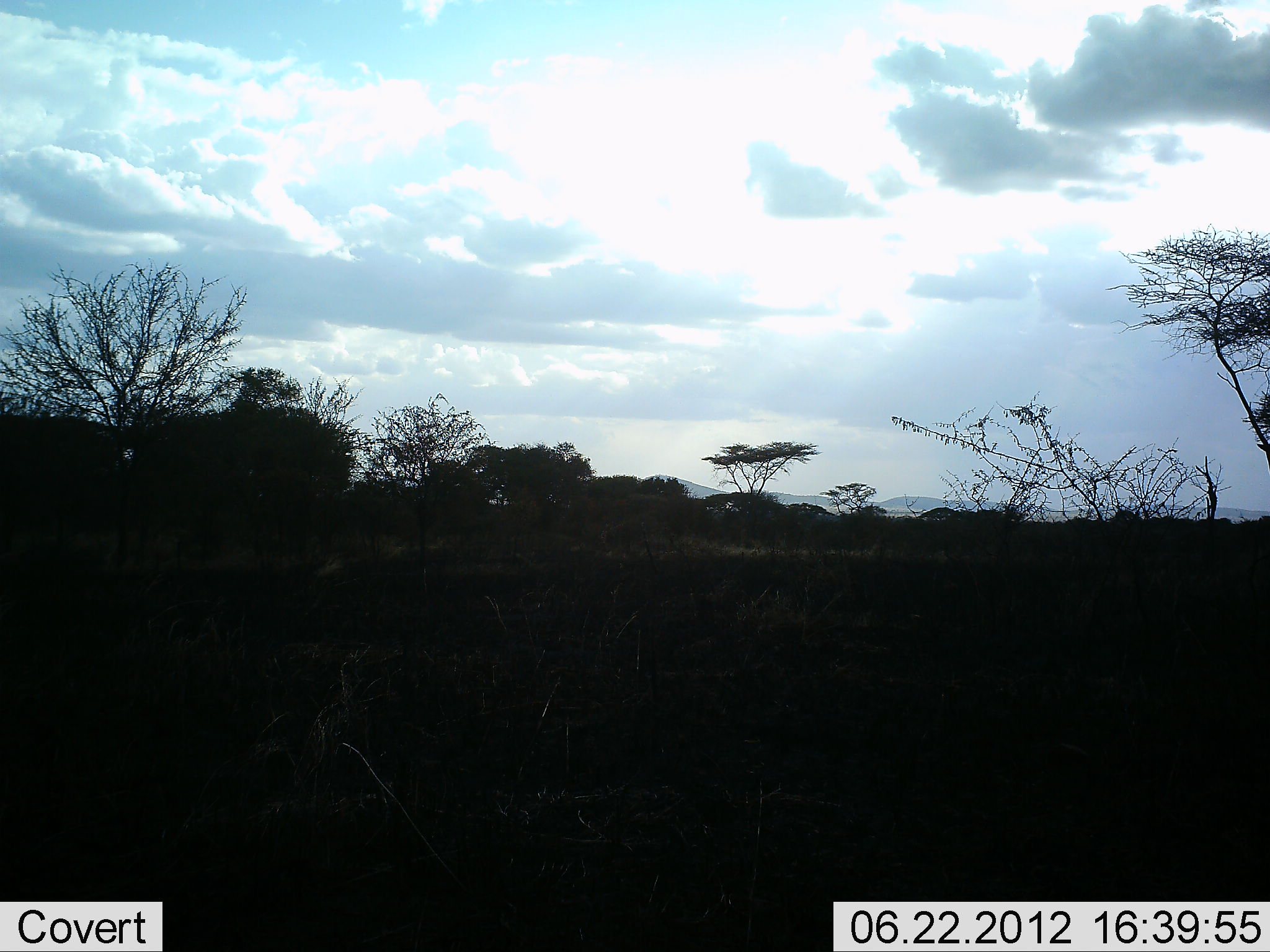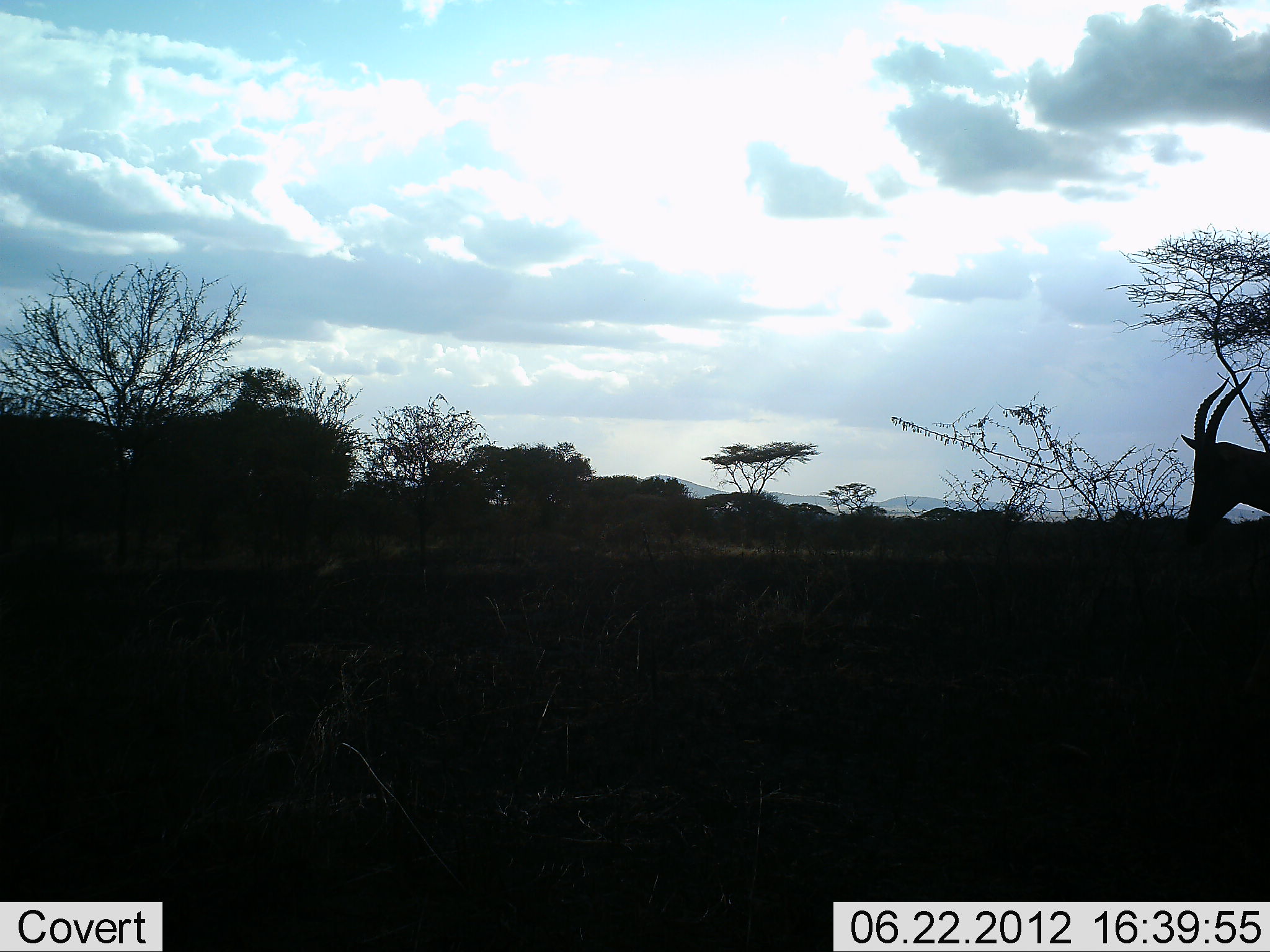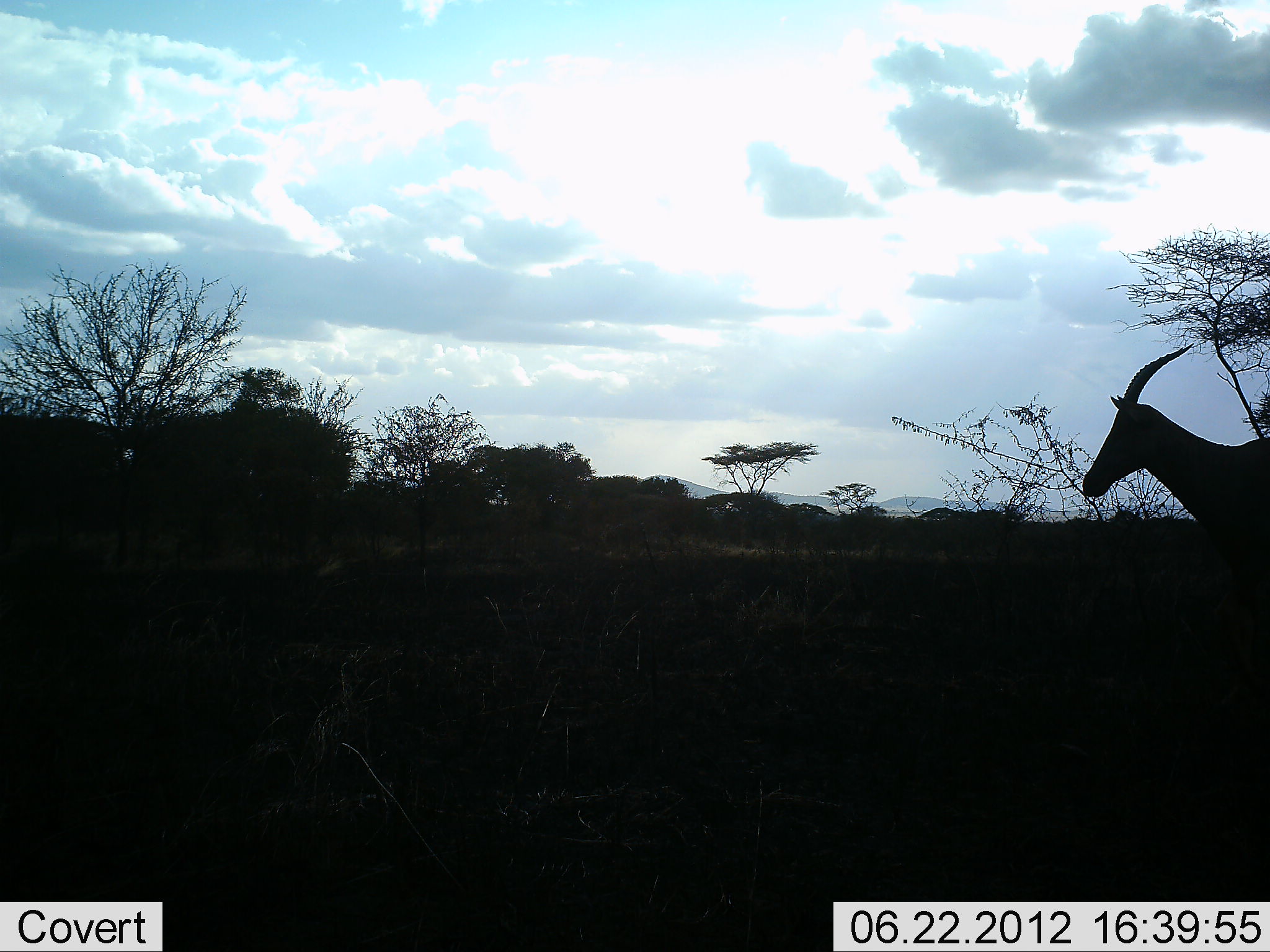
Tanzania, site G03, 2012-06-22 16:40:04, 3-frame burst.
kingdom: Animalia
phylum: Chordata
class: Mammalia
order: Artiodactyla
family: Bovidae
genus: Damaliscus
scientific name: Damaliscus lunatus jimela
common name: topi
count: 1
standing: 0%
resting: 0%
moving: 100%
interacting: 0%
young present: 0%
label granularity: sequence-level